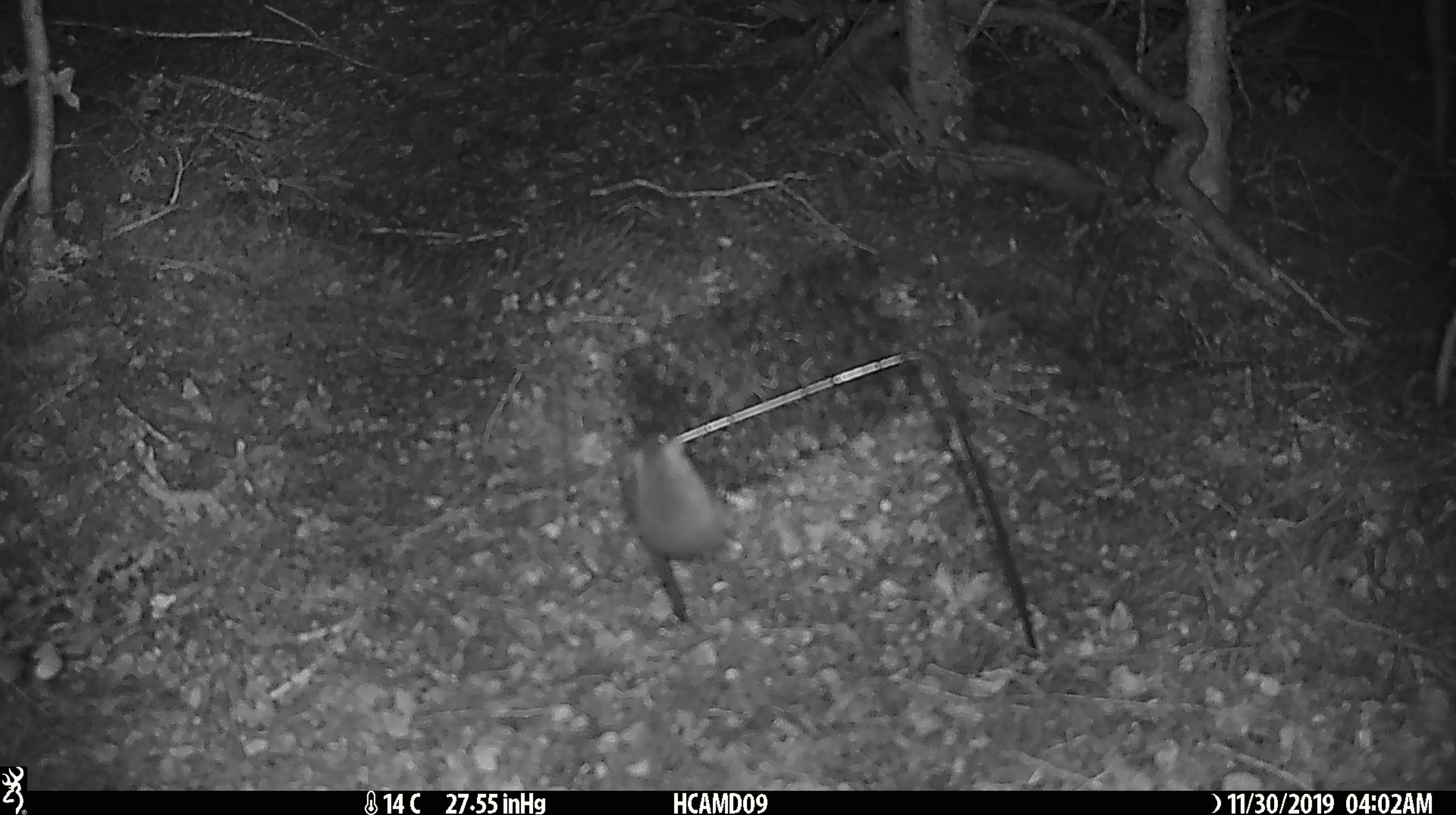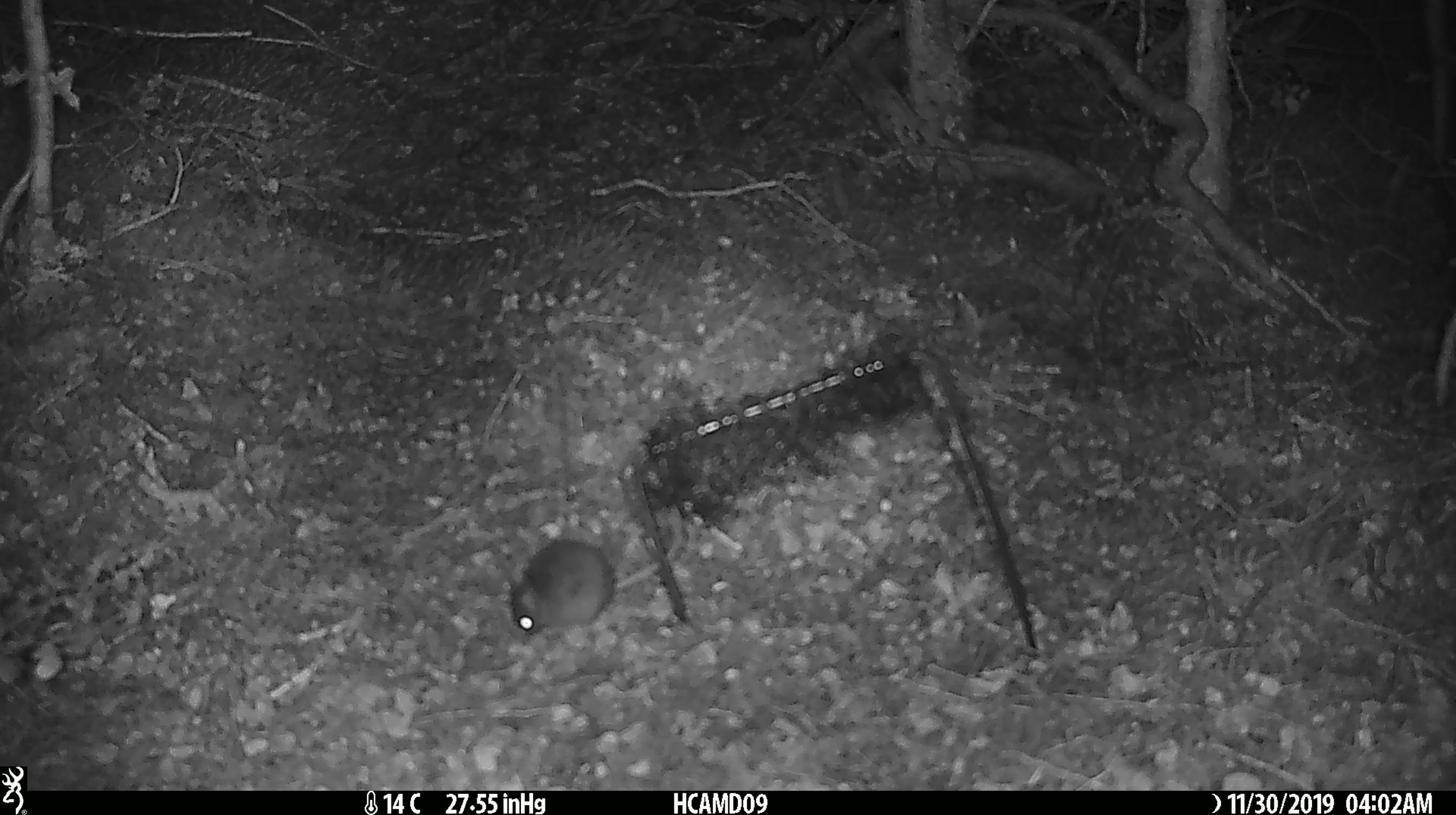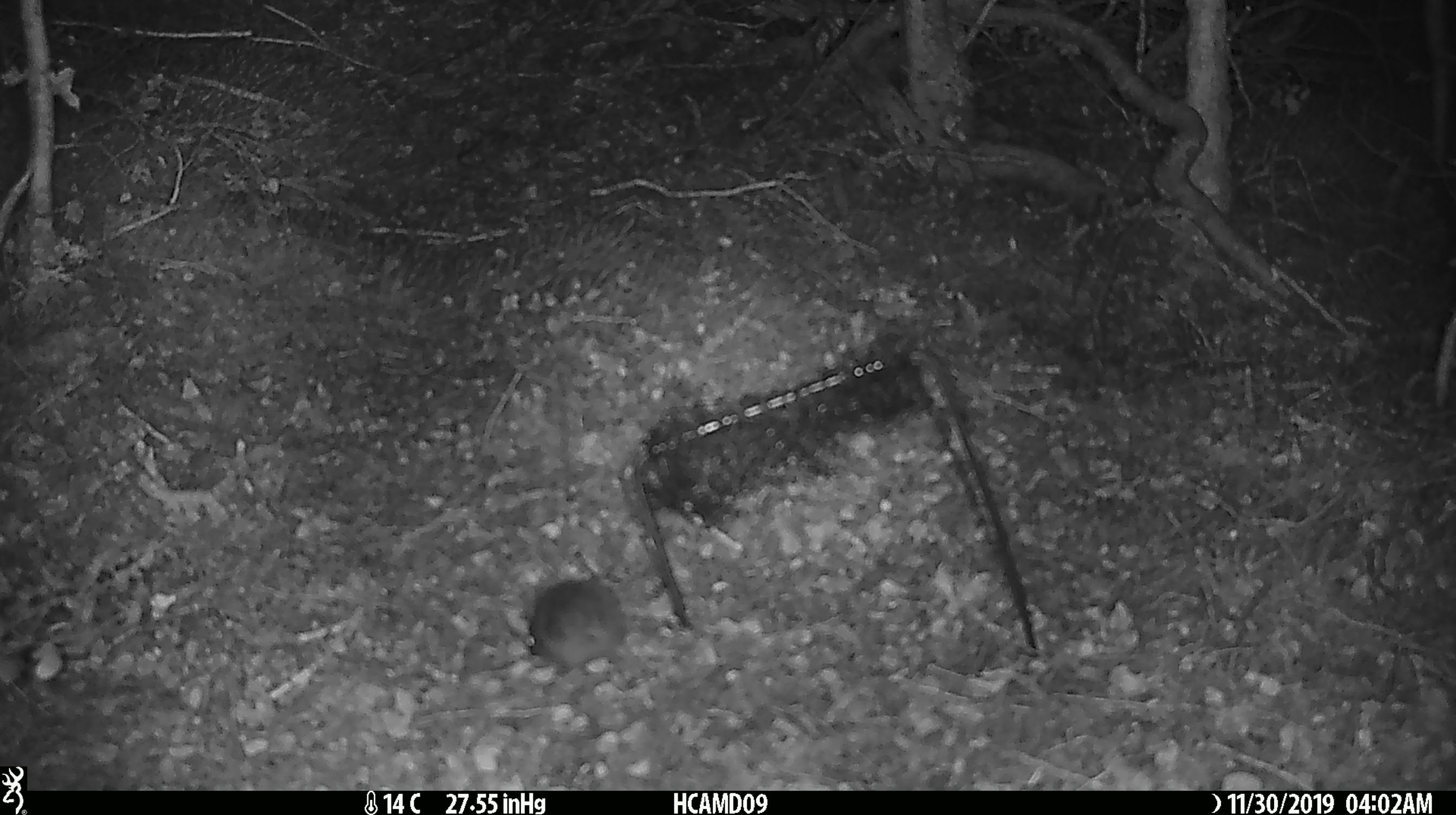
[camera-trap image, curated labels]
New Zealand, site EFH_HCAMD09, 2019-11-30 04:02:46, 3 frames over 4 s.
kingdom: Animalia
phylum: Chordata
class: Mammalia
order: Rodentia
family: Muridae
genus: Mus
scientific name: Mus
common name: mouse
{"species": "mouse (Mus)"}